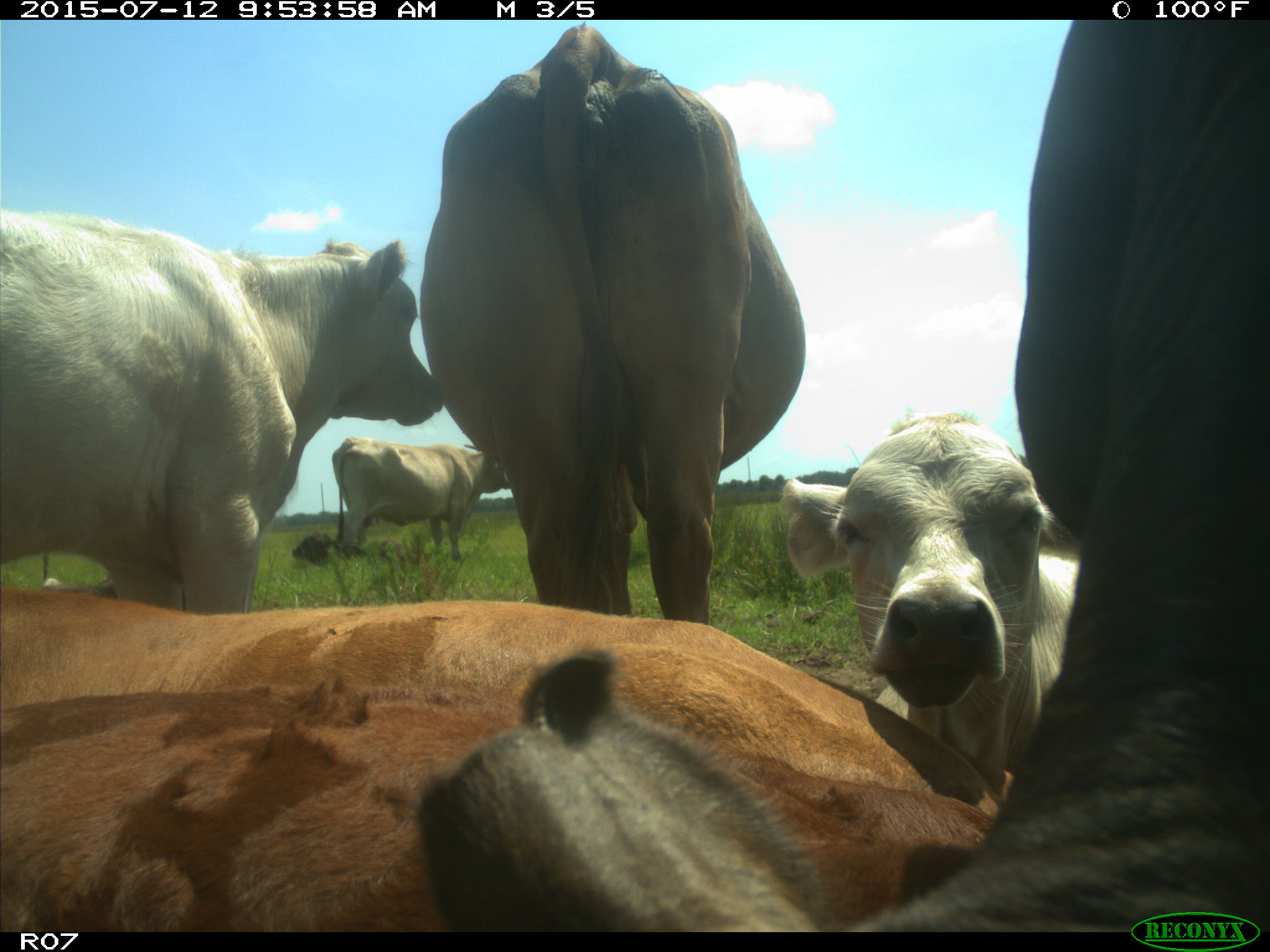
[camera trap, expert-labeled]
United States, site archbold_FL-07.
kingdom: Animalia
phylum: Chordata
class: Mammalia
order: Artiodactyla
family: Bovidae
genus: Bos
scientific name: Bos taurus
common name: domestic cow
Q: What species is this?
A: Bos taurus (domestic cow).